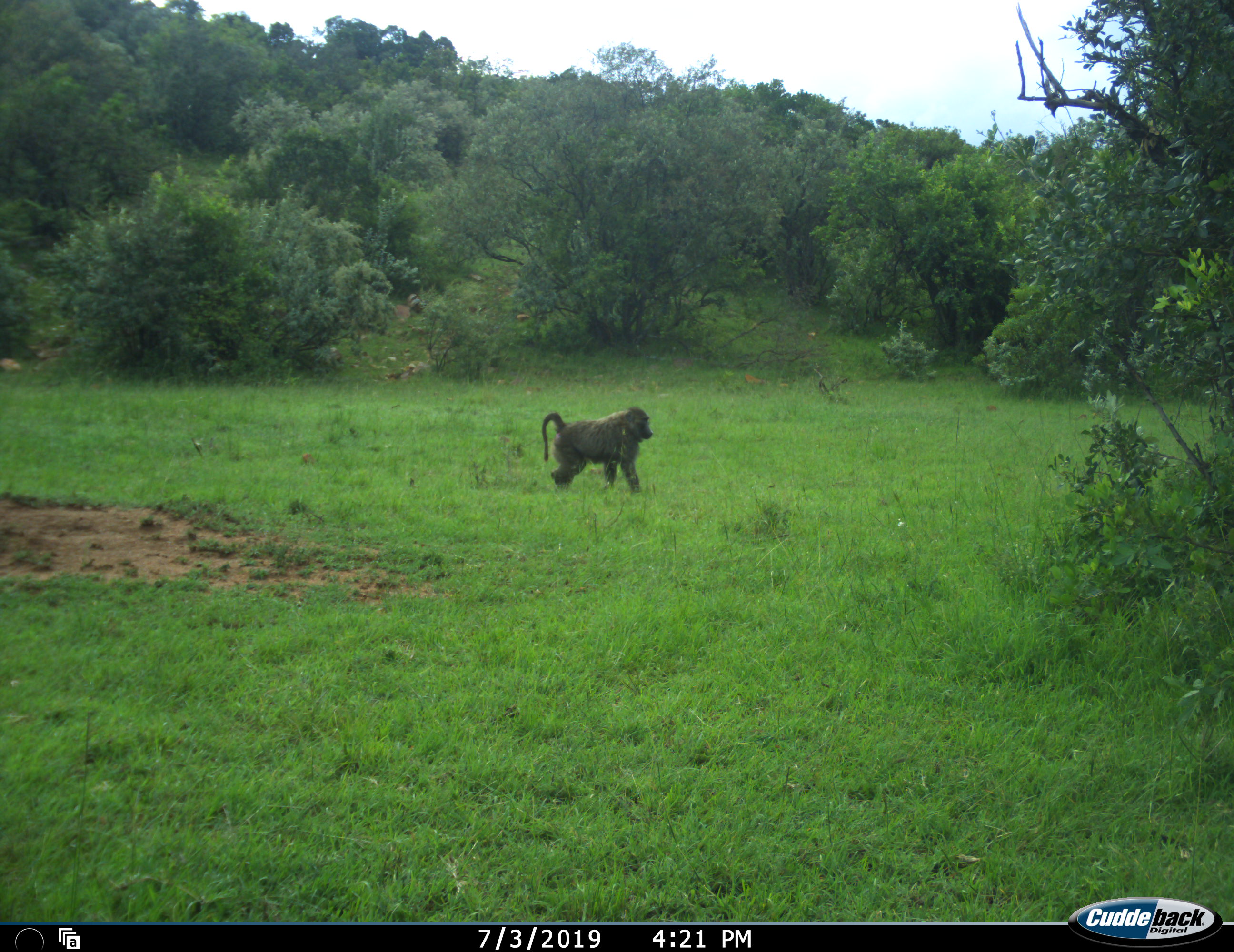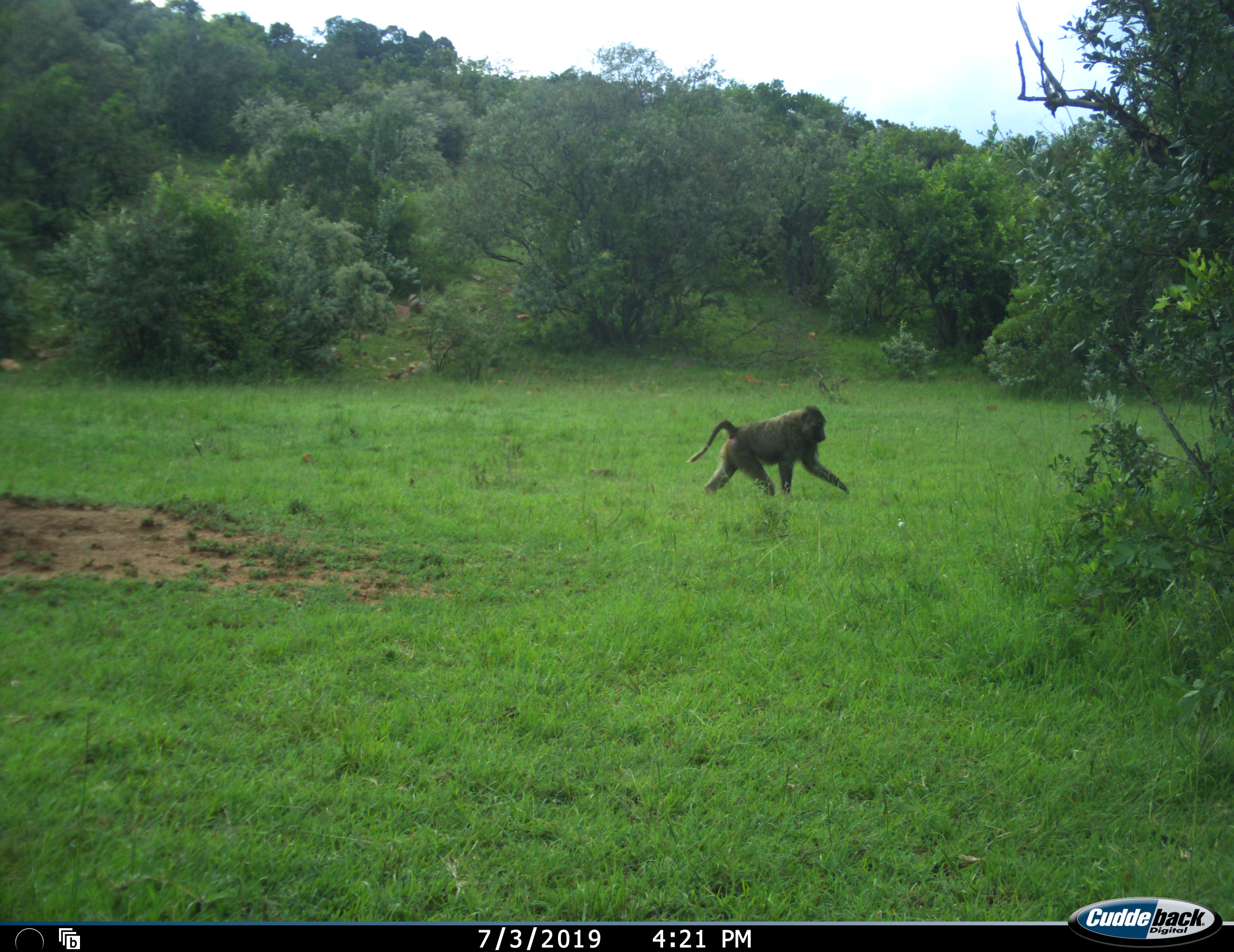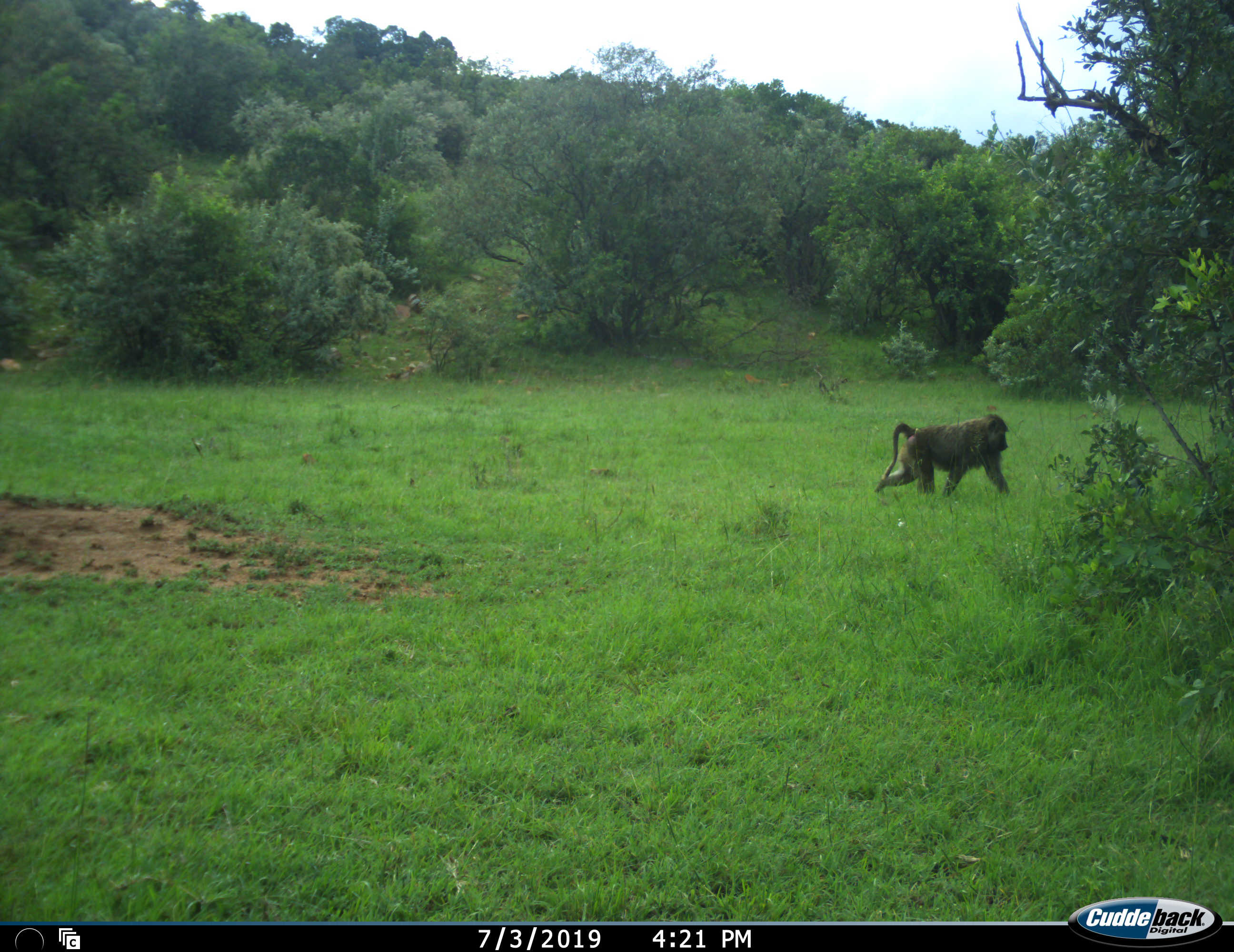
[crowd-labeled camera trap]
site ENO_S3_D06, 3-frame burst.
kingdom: Animalia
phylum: Chordata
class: Mammalia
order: Primates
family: Cercopithecidae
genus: Papio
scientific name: Papio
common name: baboon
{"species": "baboon (Papio)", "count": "1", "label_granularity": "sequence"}